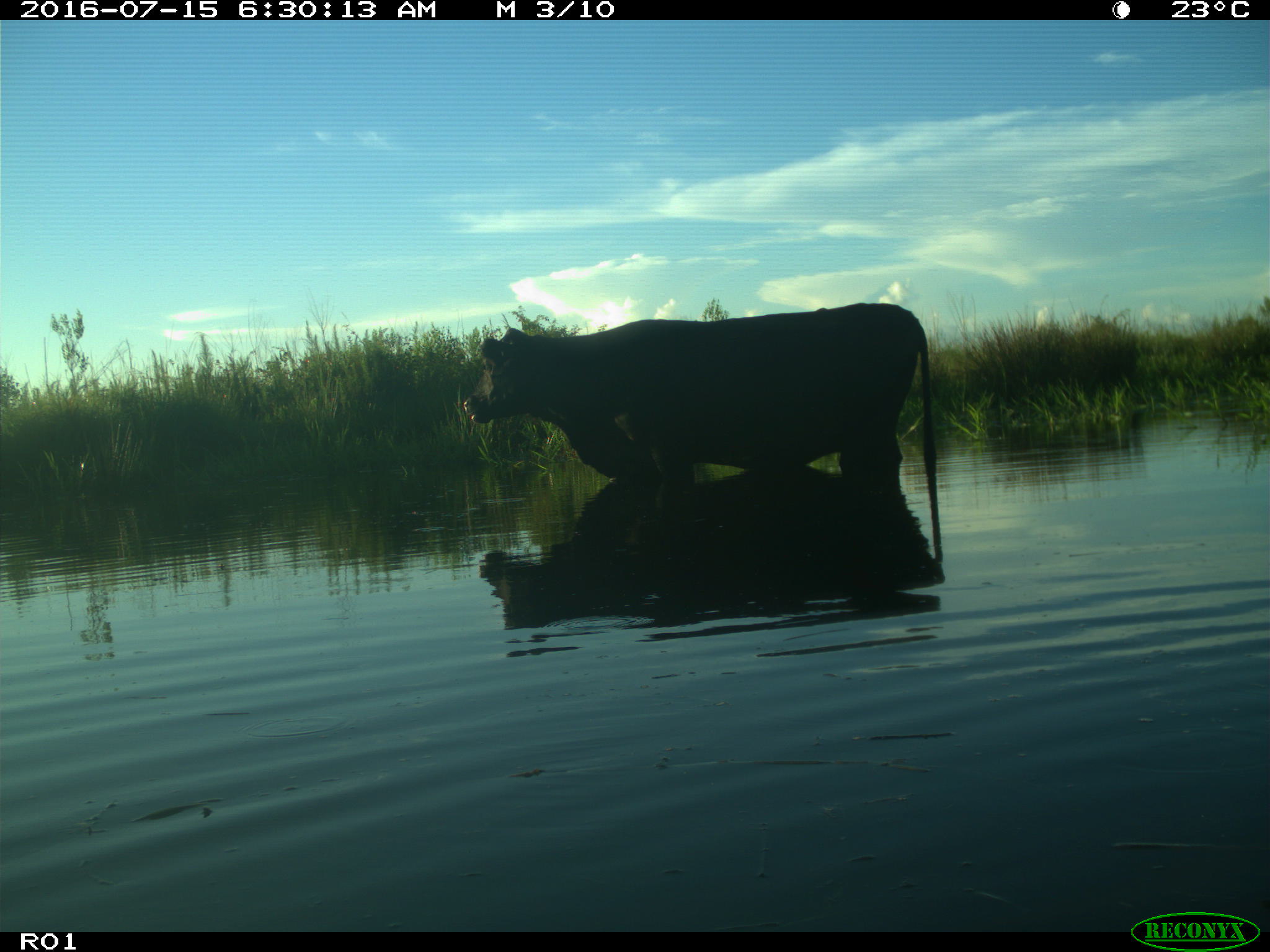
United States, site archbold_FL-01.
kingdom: Animalia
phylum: Chordata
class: Mammalia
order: Artiodactyla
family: Bovidae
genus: Bos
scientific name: Bos taurus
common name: domestic cow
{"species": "Bos taurus (domestic cow)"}